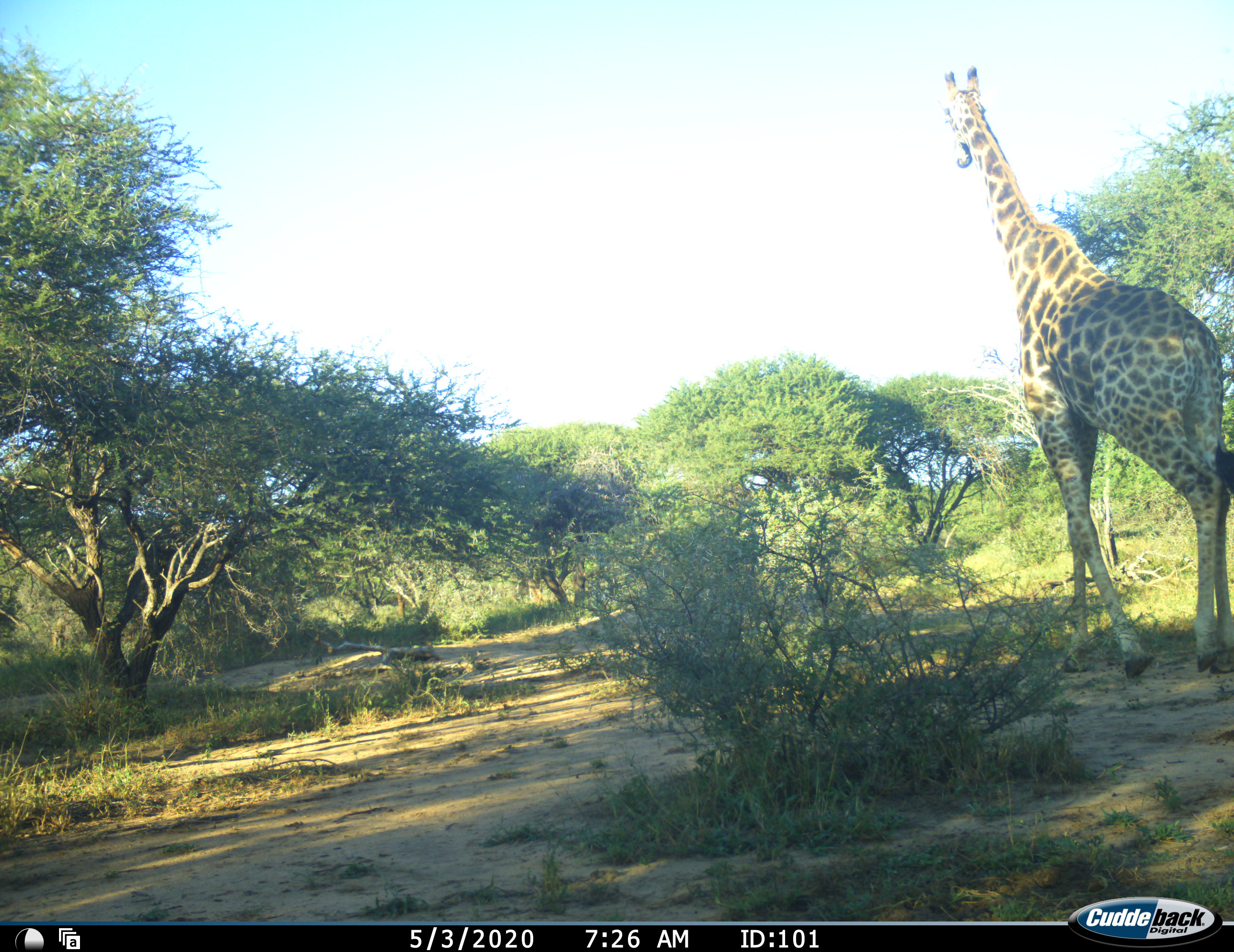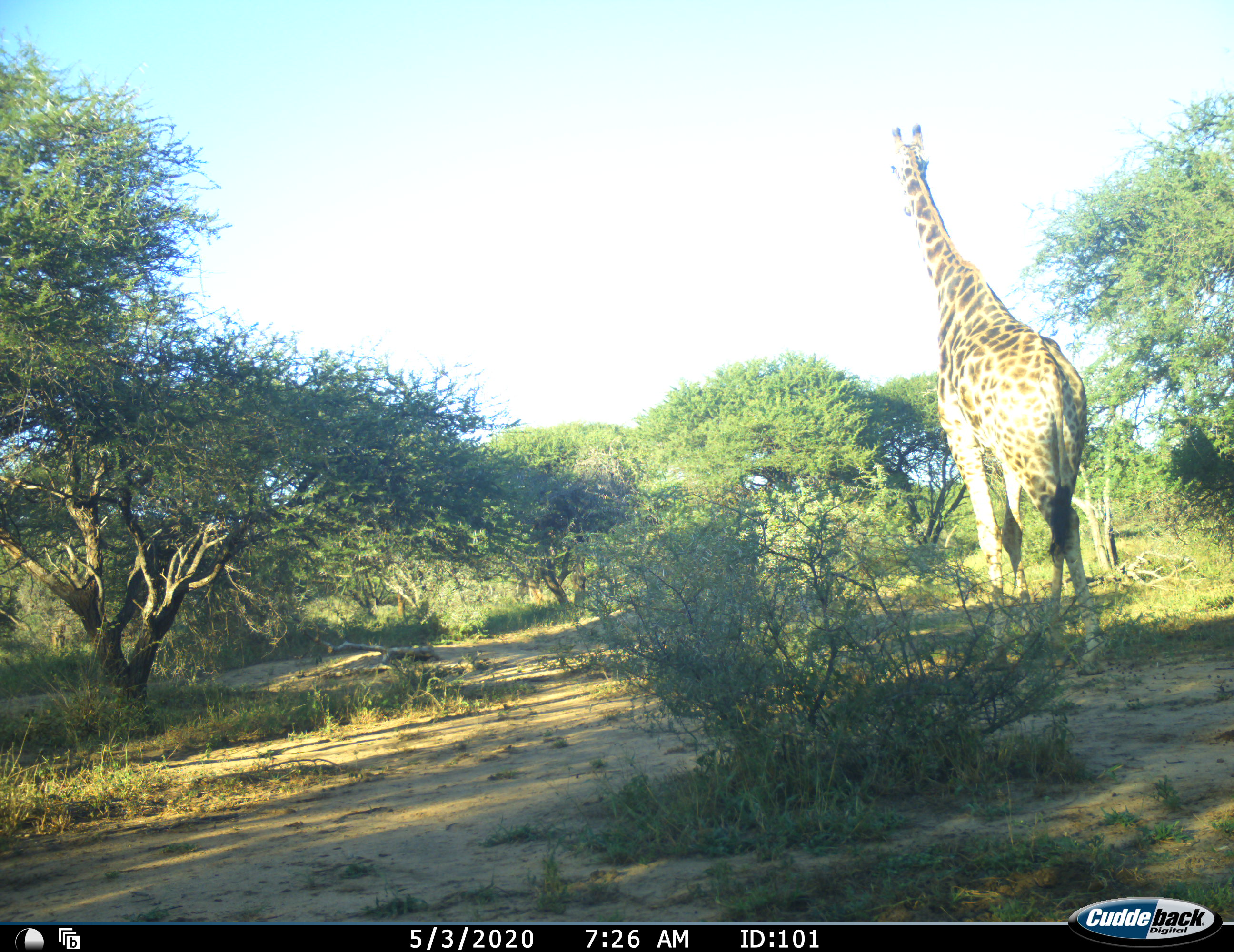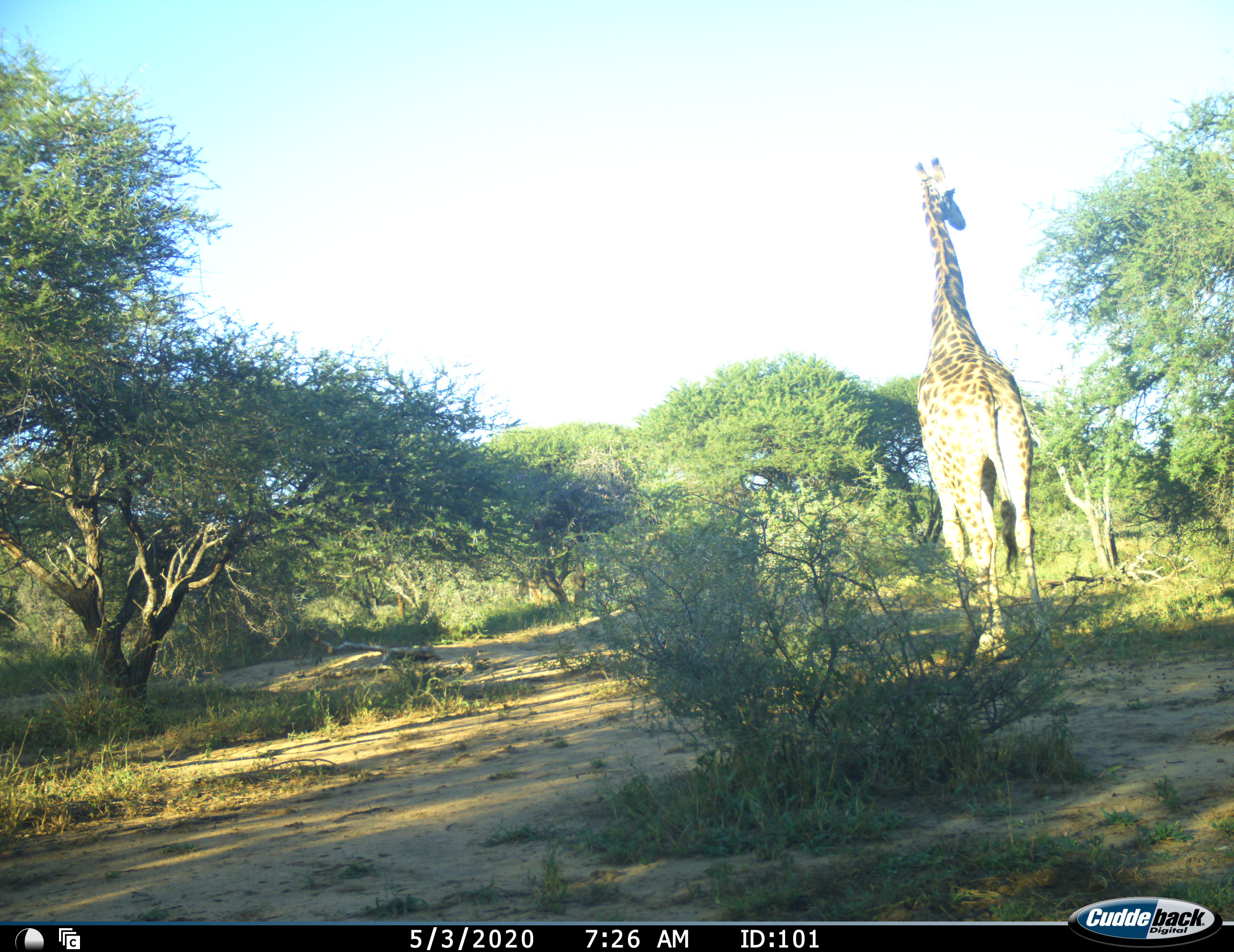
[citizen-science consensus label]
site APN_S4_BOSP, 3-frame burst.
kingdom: Animalia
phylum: Chordata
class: Mammalia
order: Artiodactyla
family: Giraffidae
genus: Giraffa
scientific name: Giraffa camelopardalis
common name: giraffe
Giraffe (Giraffa camelopardalis), count 1. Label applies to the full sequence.